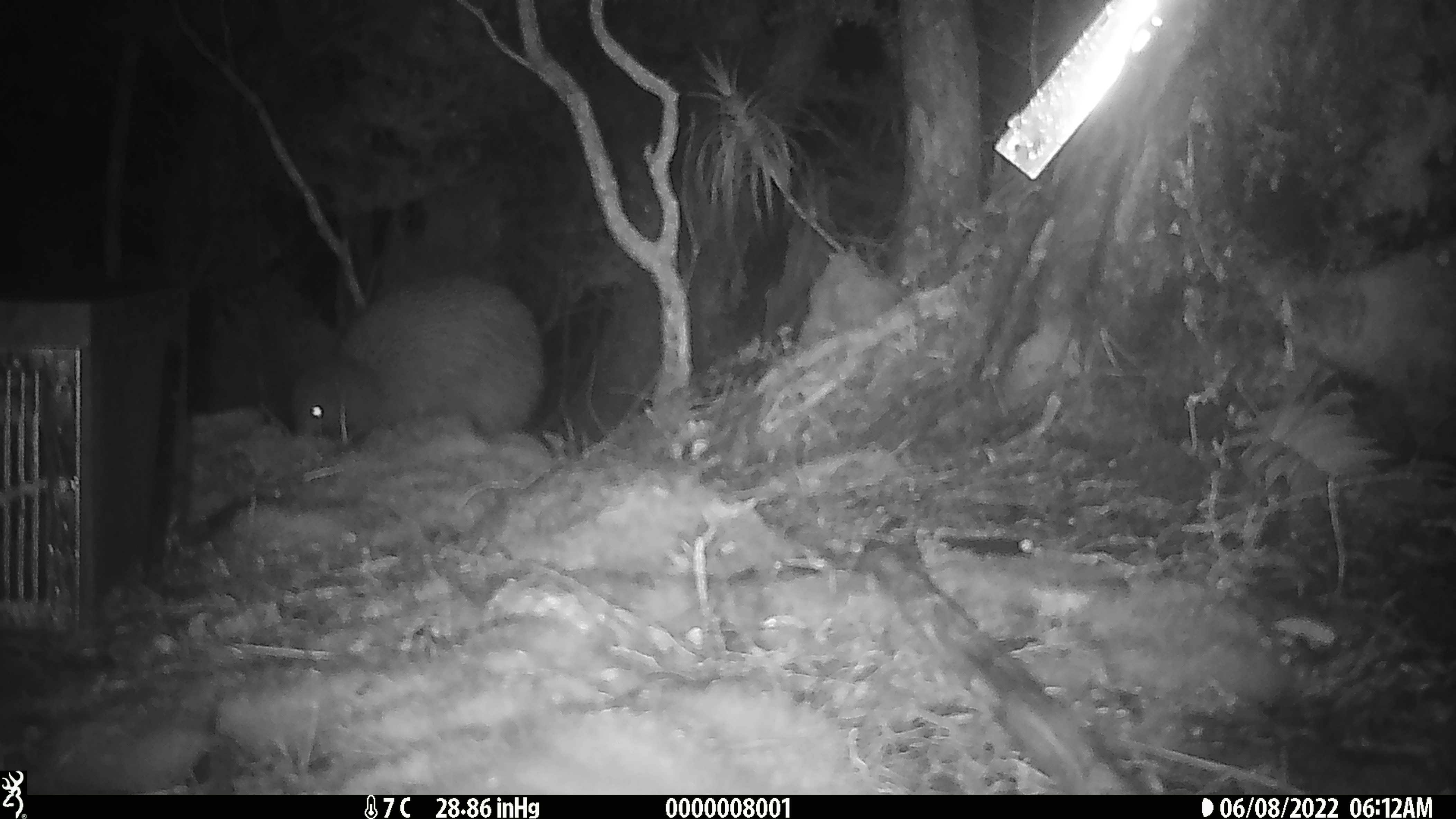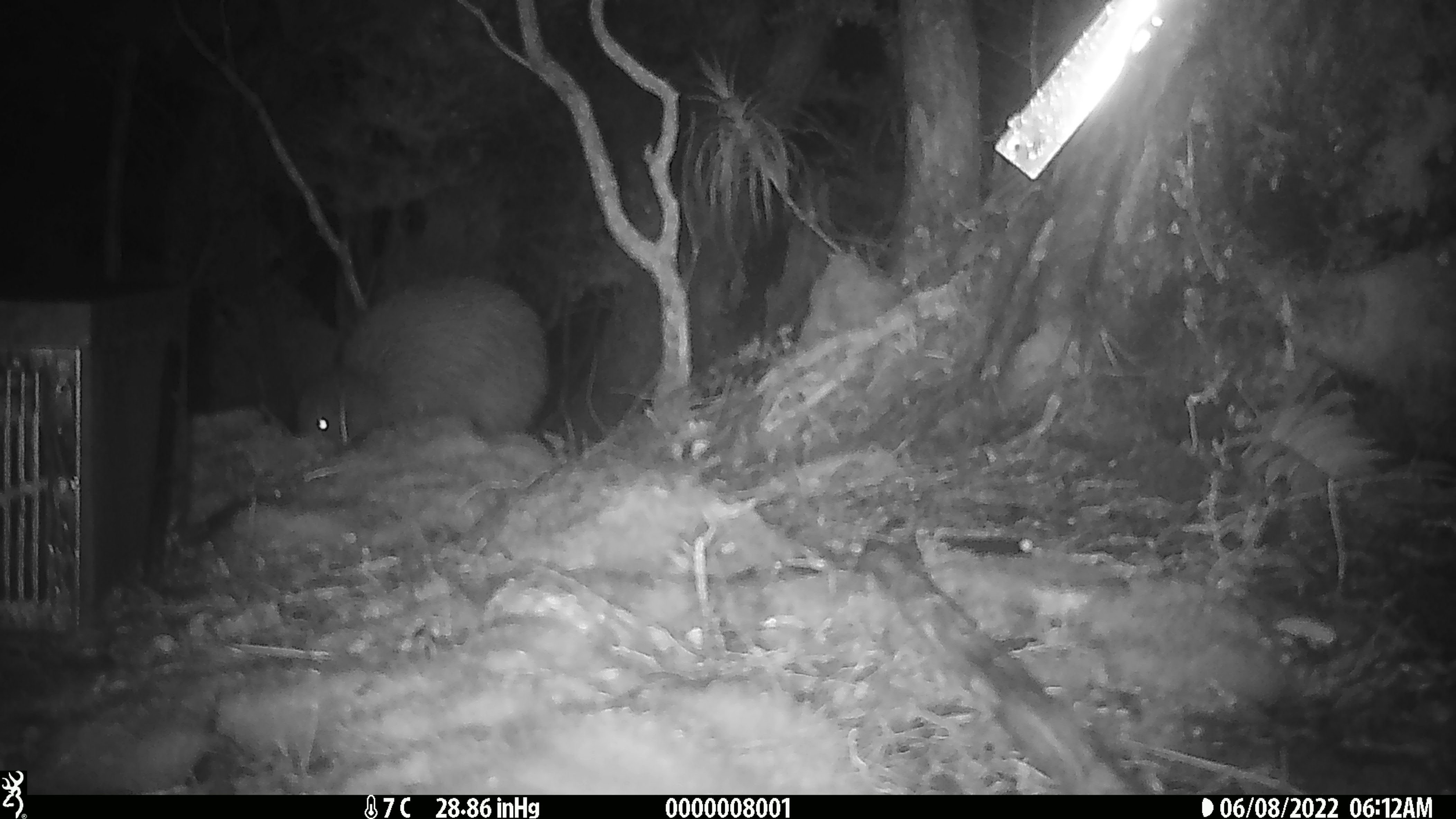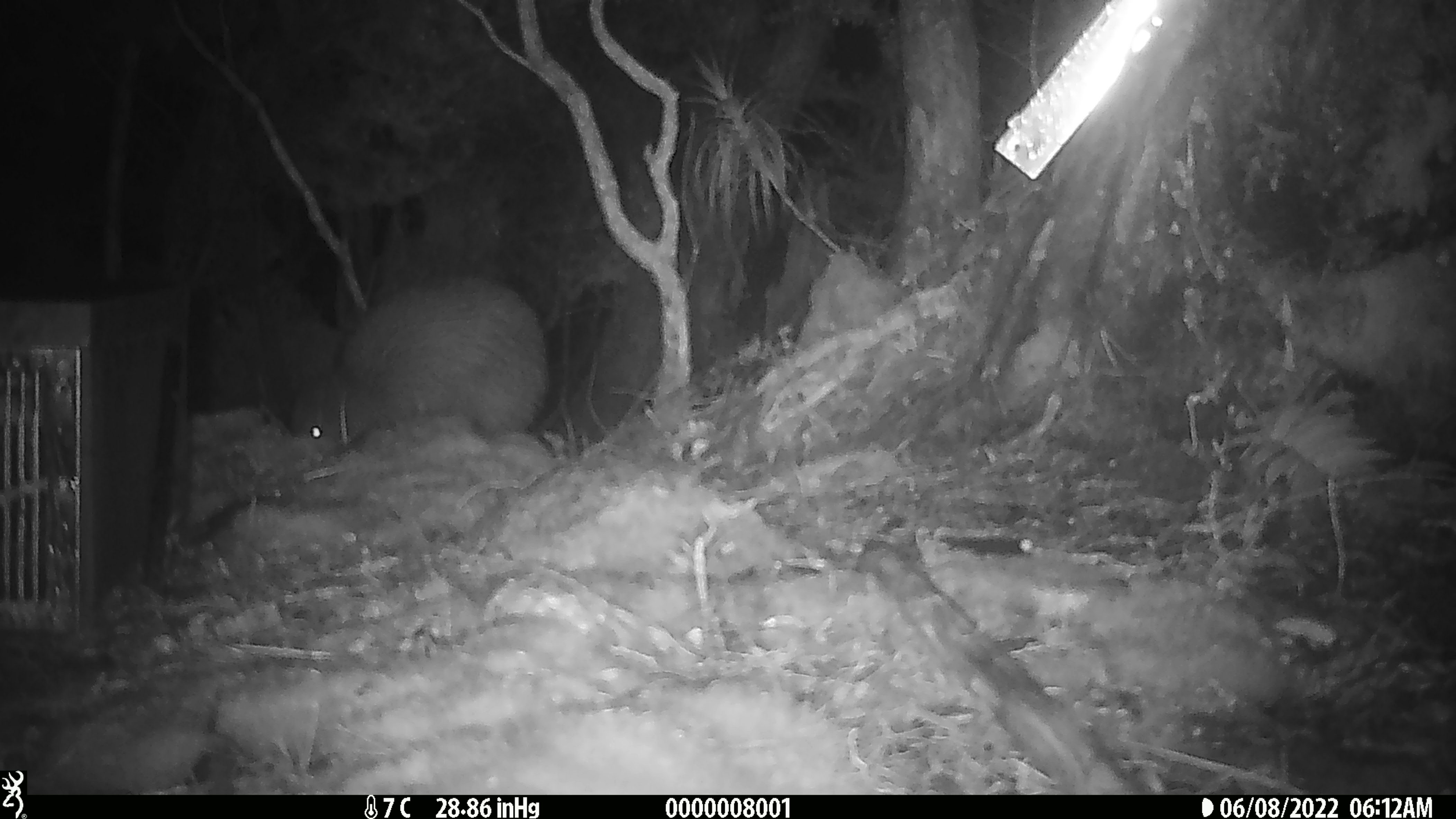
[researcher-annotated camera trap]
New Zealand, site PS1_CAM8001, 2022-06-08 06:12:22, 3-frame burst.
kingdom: Animalia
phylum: Chordata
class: Aves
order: Apterygiformes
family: Apterygidae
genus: Apteryx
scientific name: Apteryx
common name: kiwi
Kiwi (Apteryx).